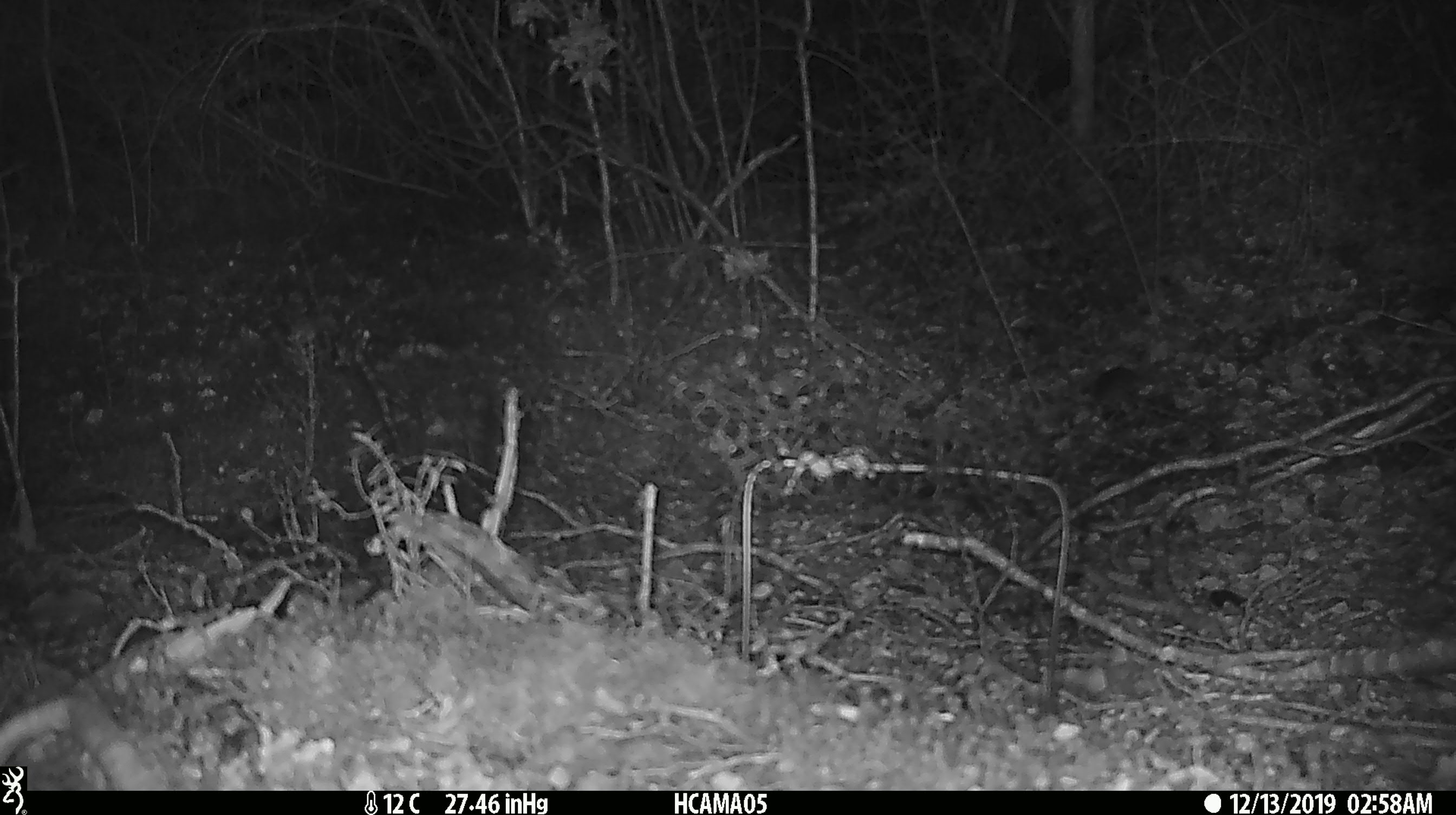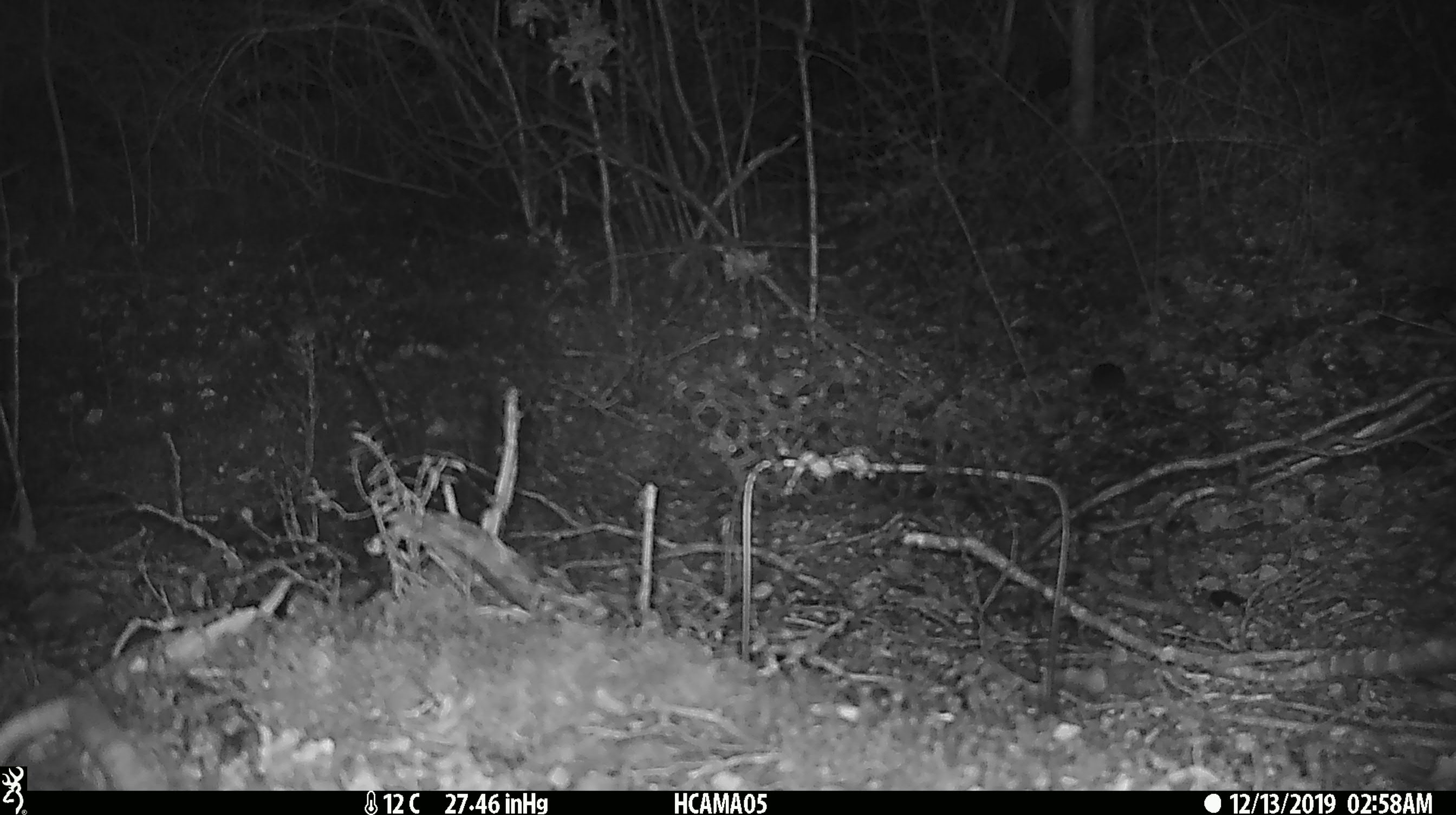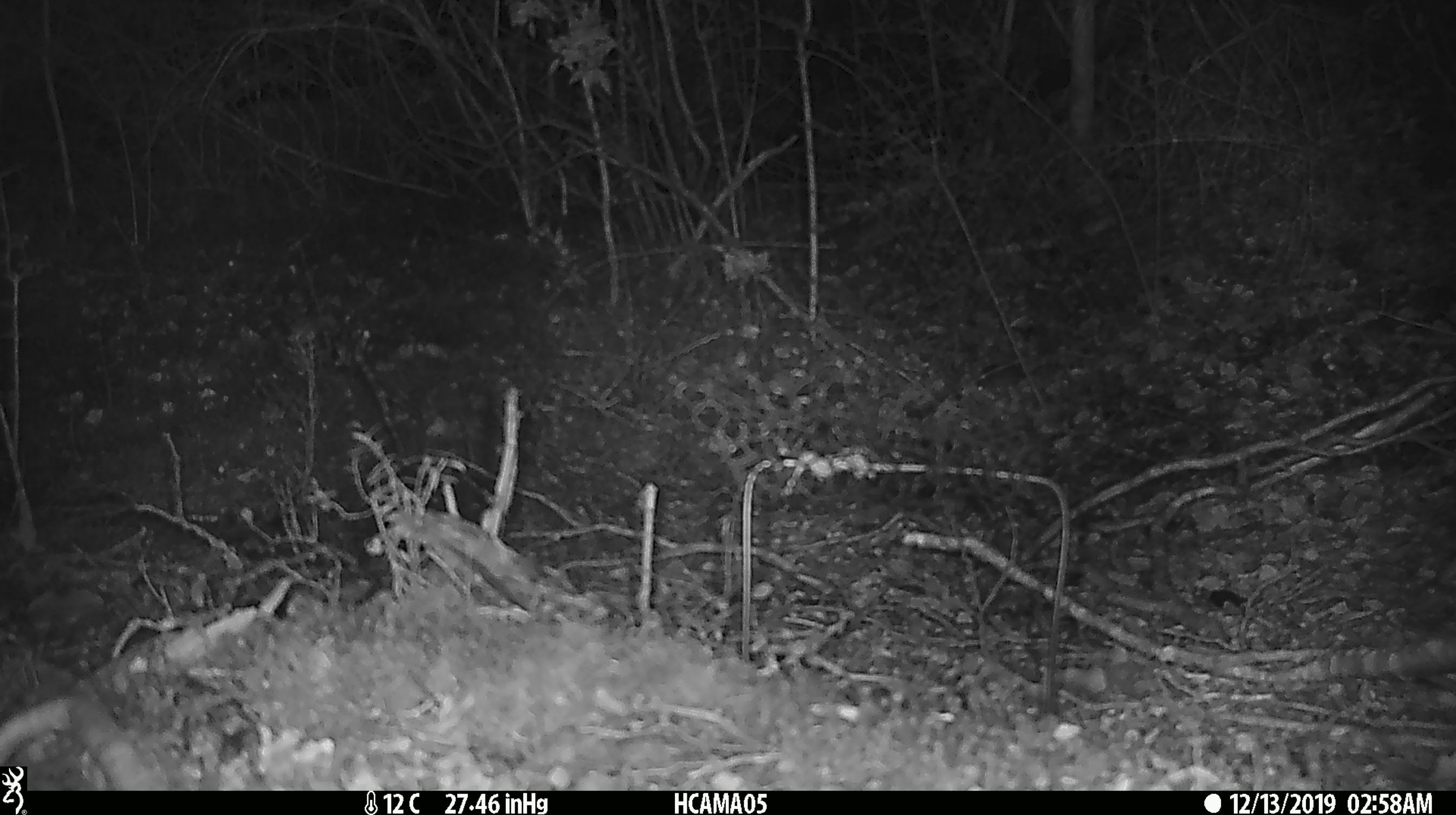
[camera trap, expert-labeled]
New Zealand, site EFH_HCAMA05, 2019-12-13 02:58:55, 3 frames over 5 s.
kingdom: Animalia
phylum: Chordata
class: Mammalia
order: Rodentia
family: Muridae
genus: Mus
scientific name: Mus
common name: mouse